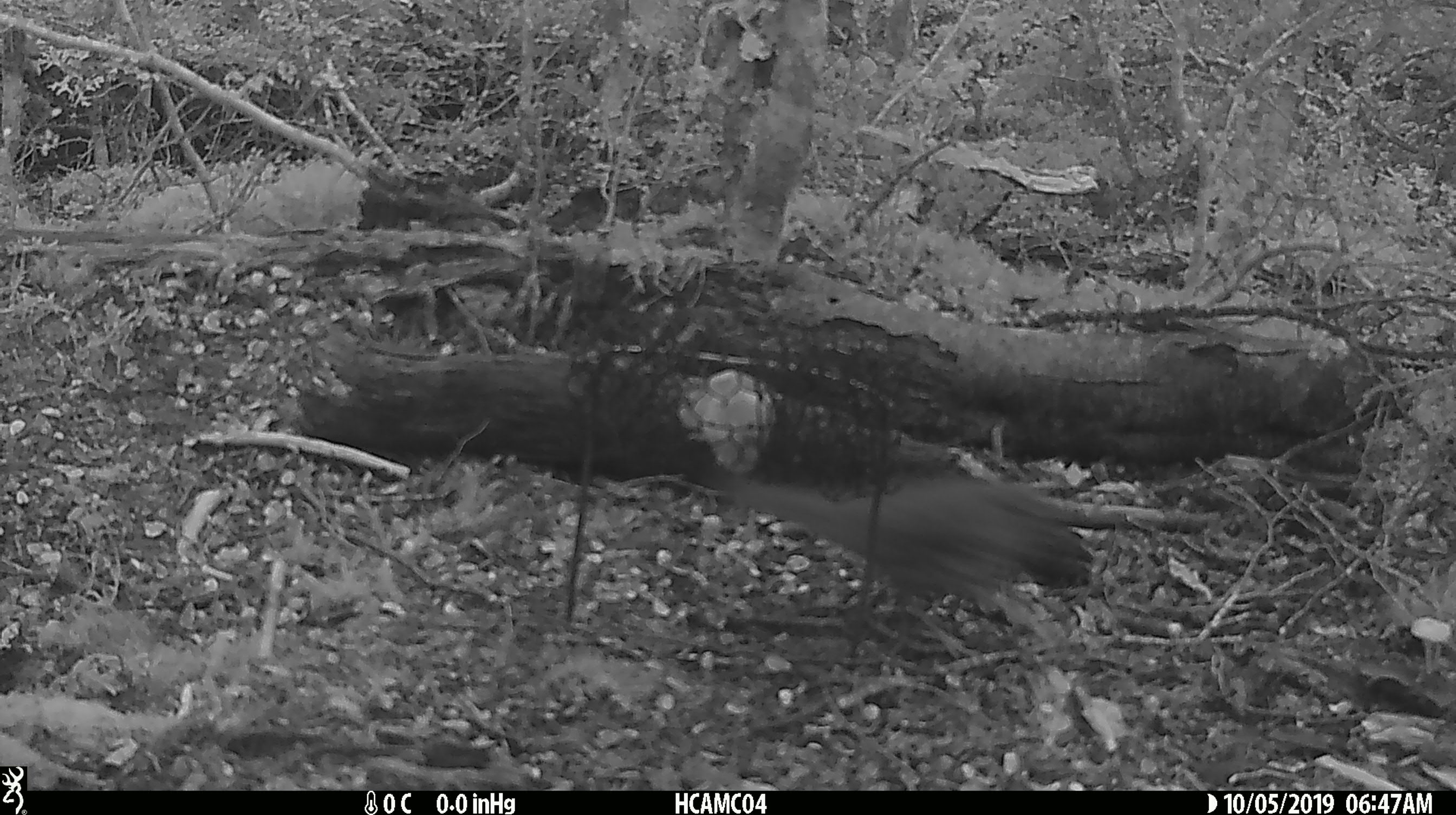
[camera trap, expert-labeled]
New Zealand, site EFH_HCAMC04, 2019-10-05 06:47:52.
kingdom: Animalia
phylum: Chordata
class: Aves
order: Passeriformes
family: Petroicidae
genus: Petroica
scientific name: Petroica australis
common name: new zealand robin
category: robin